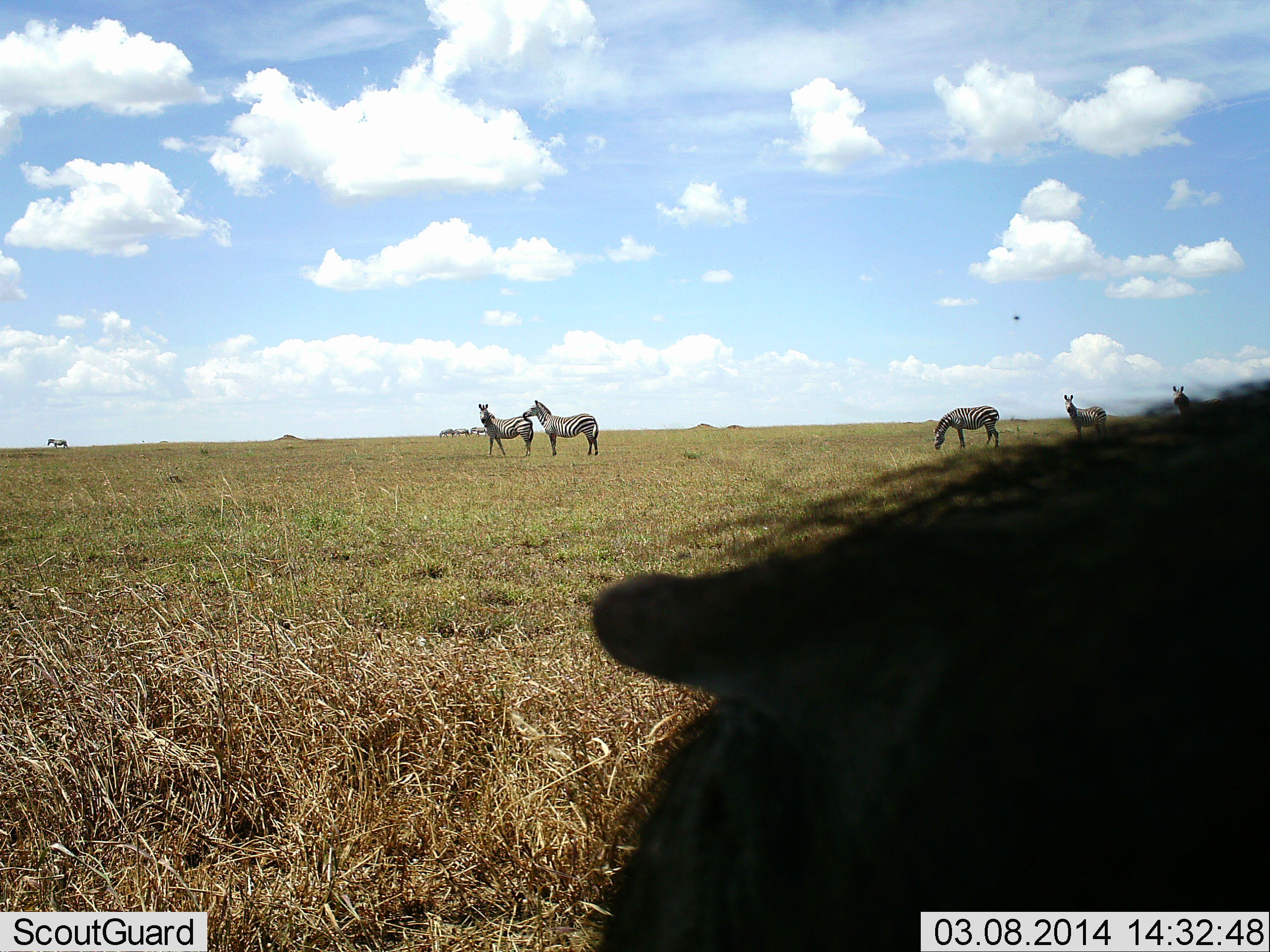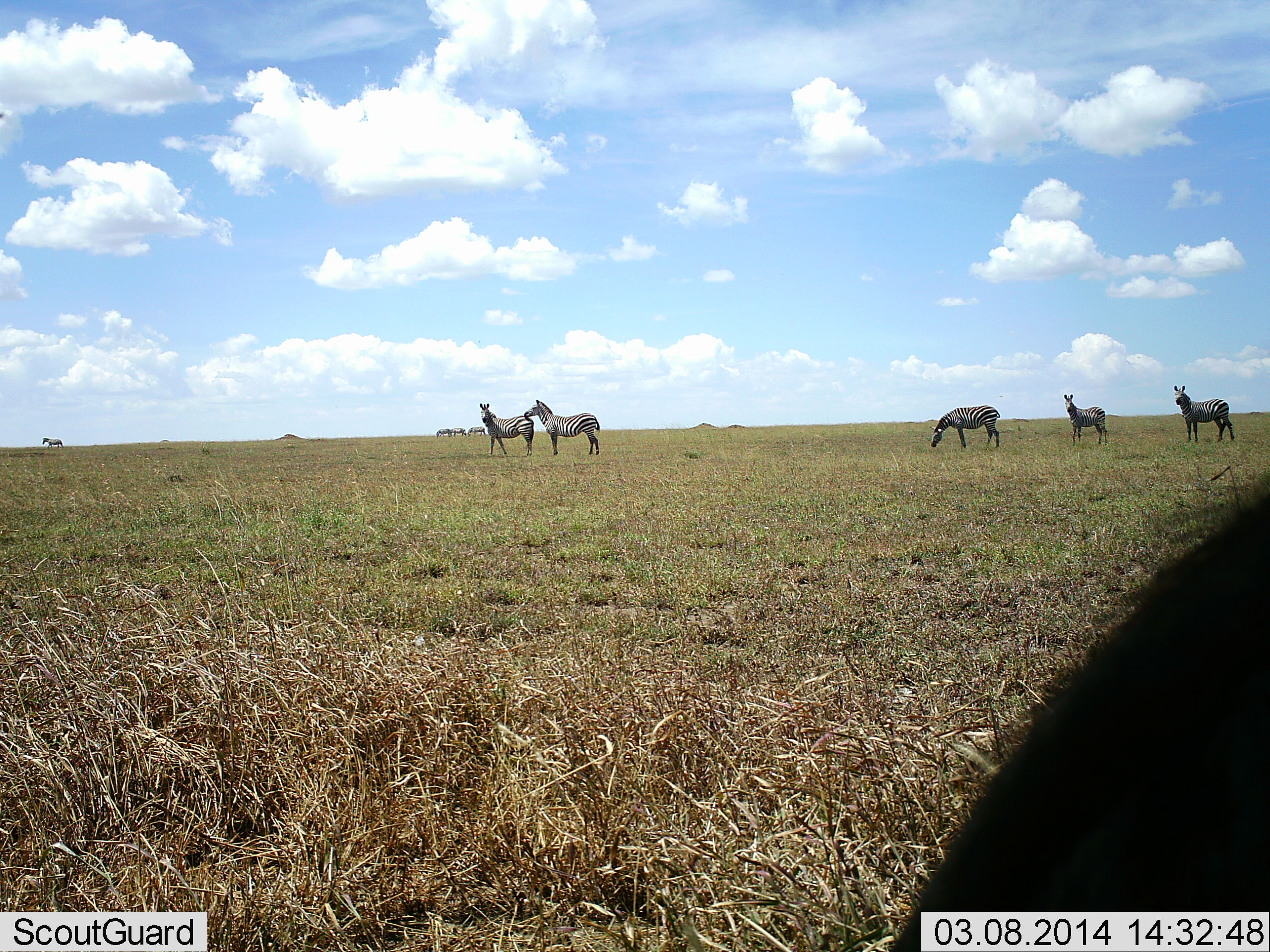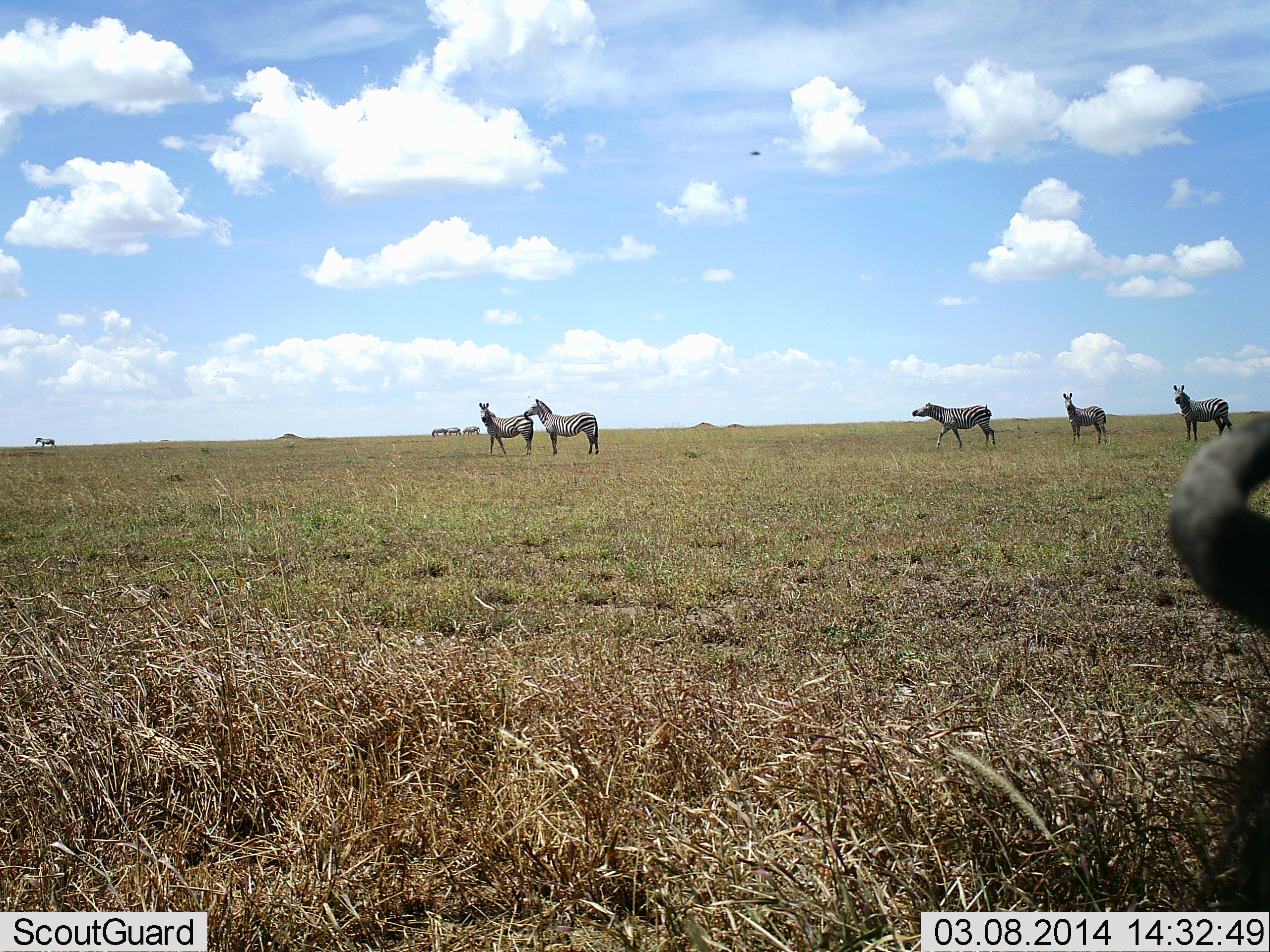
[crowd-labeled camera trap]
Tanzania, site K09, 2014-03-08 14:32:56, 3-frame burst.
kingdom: Animalia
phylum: Chordata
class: Mammalia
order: Perissodactyla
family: Equidae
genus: Equus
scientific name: Equus quagga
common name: plains zebra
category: zebra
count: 9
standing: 82%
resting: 0%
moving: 47%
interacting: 0%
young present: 0%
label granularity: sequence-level